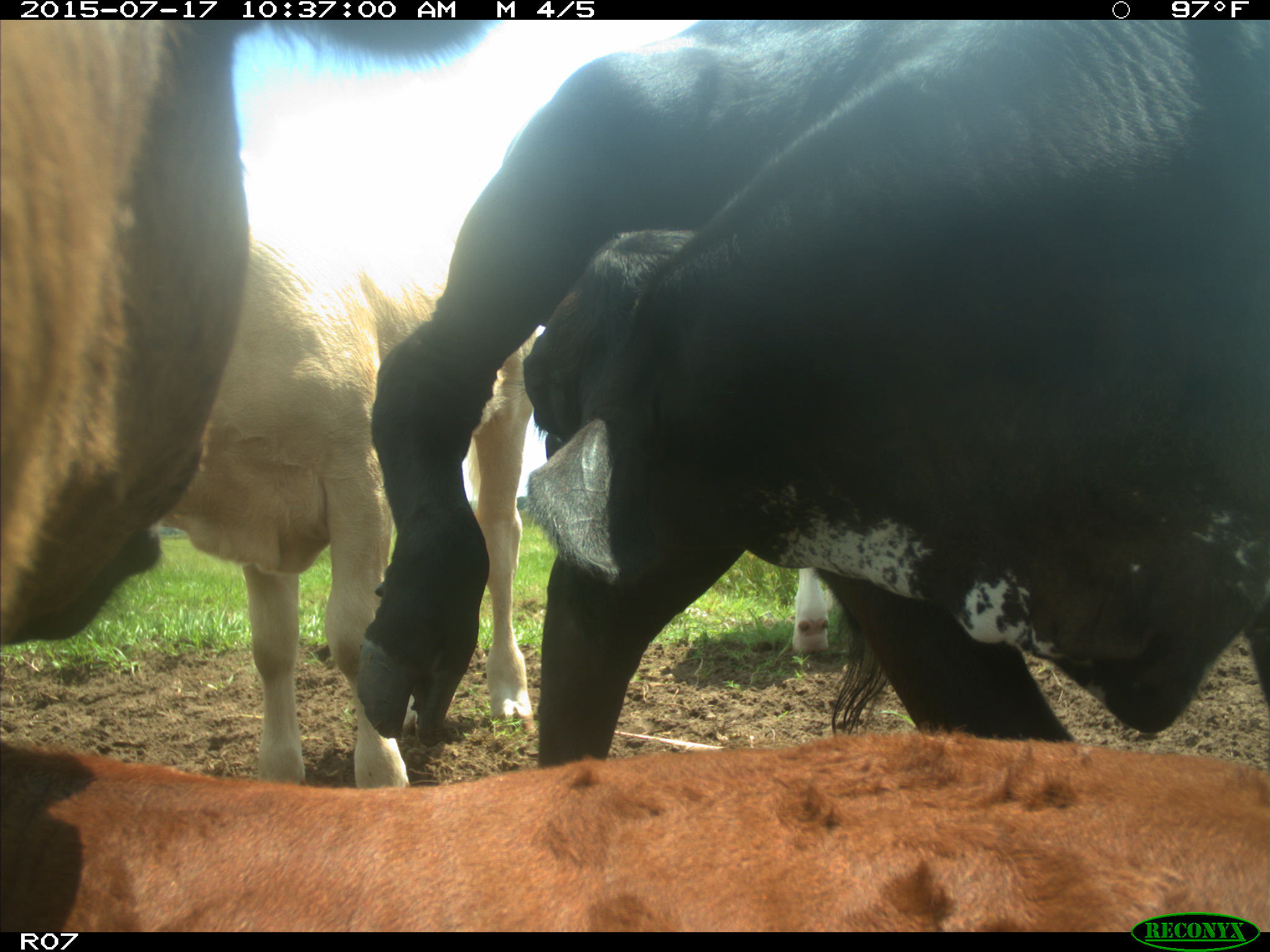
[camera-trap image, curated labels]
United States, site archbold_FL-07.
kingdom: Animalia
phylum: Chordata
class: Mammalia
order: Artiodactyla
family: Bovidae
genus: Bos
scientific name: Bos taurus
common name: domestic cow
Bos taurus (domestic cow).